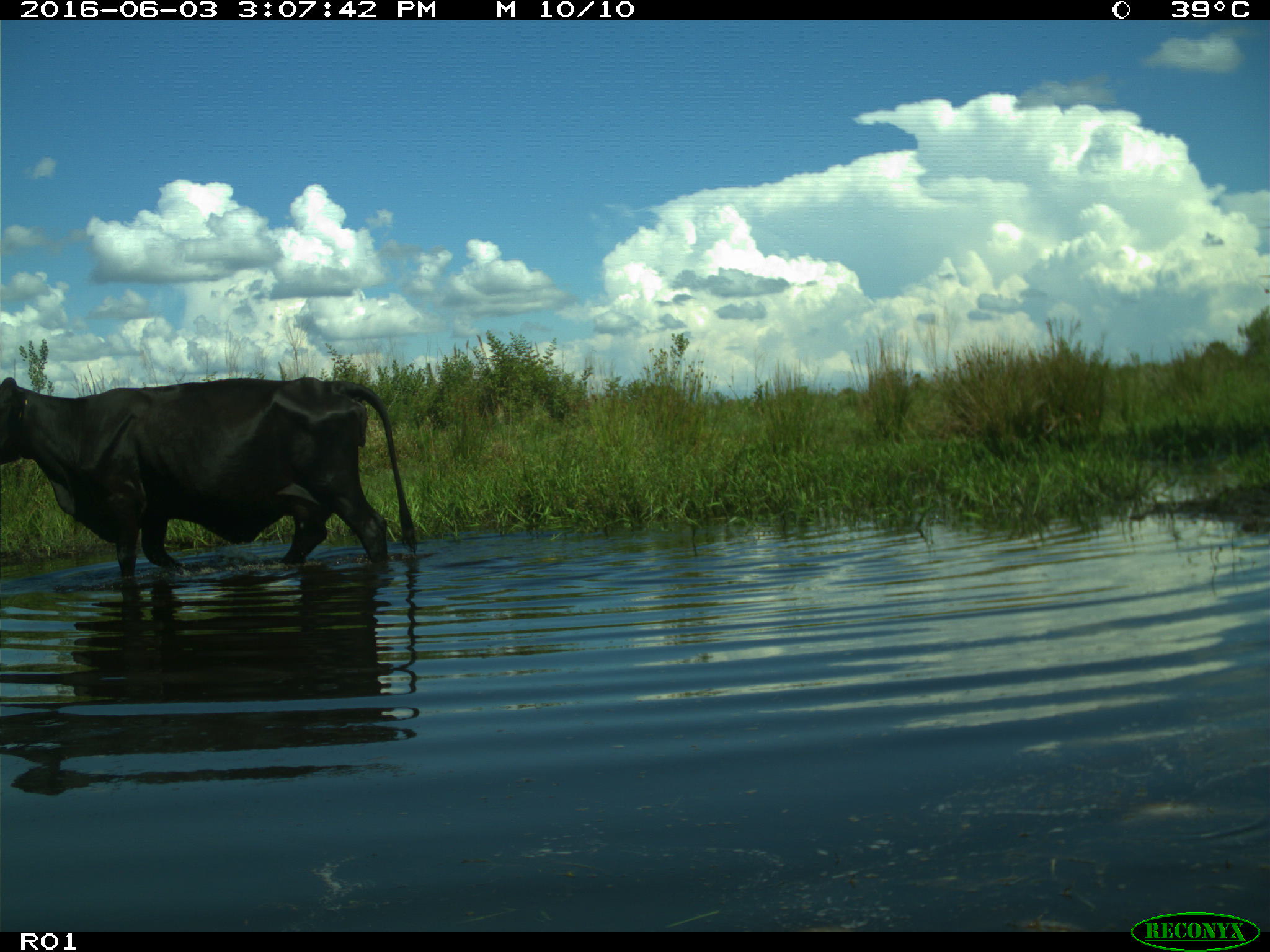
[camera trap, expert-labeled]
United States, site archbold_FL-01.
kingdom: Animalia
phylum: Chordata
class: Mammalia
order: Artiodactyla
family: Bovidae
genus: Bos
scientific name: Bos taurus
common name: domestic cow